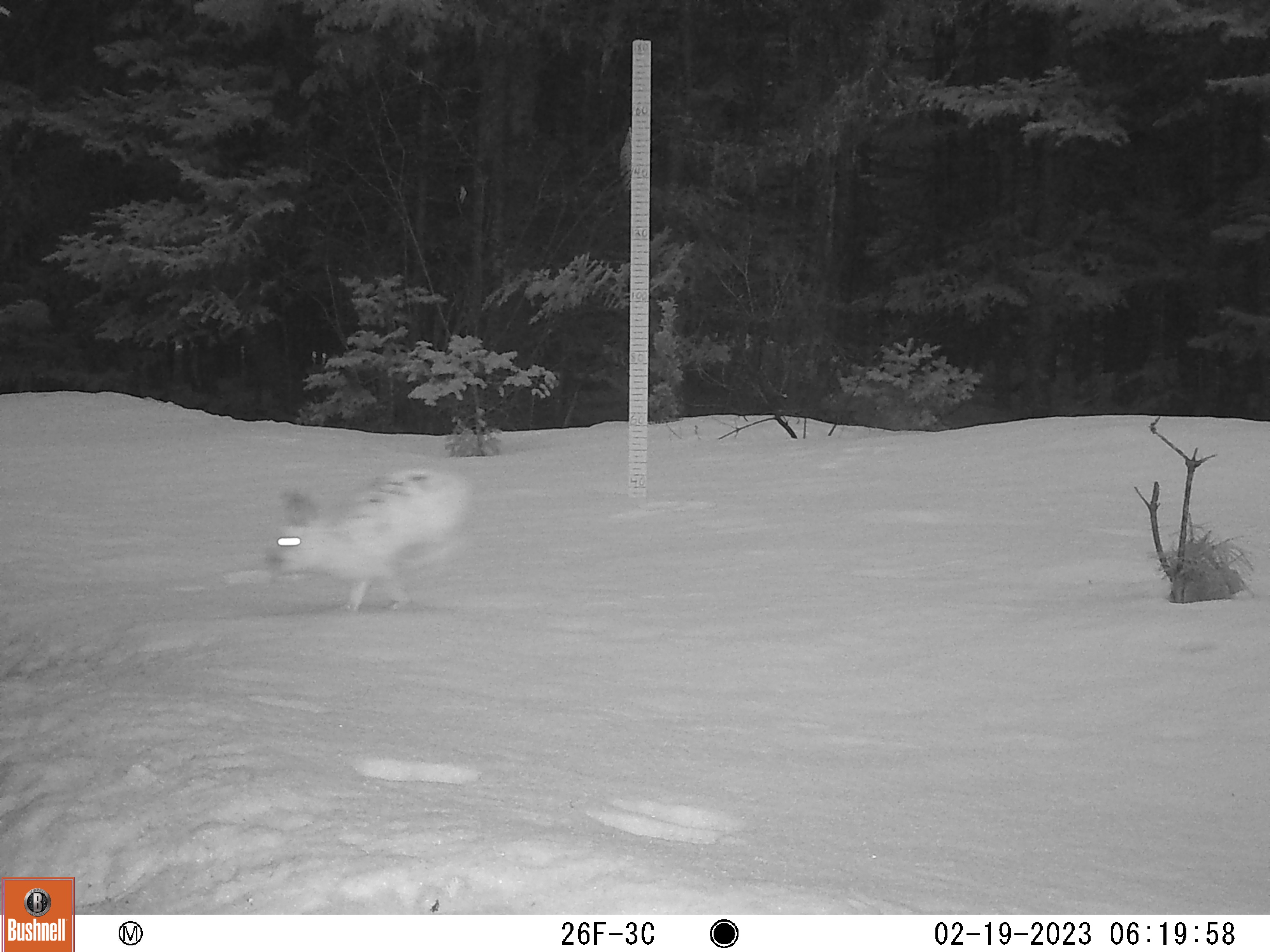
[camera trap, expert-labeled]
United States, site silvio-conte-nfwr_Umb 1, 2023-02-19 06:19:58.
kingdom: Animalia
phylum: Chordata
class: Mammalia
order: Lagomorpha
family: Leporidae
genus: Lepus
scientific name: Lepus americanus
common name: snowshoe hare